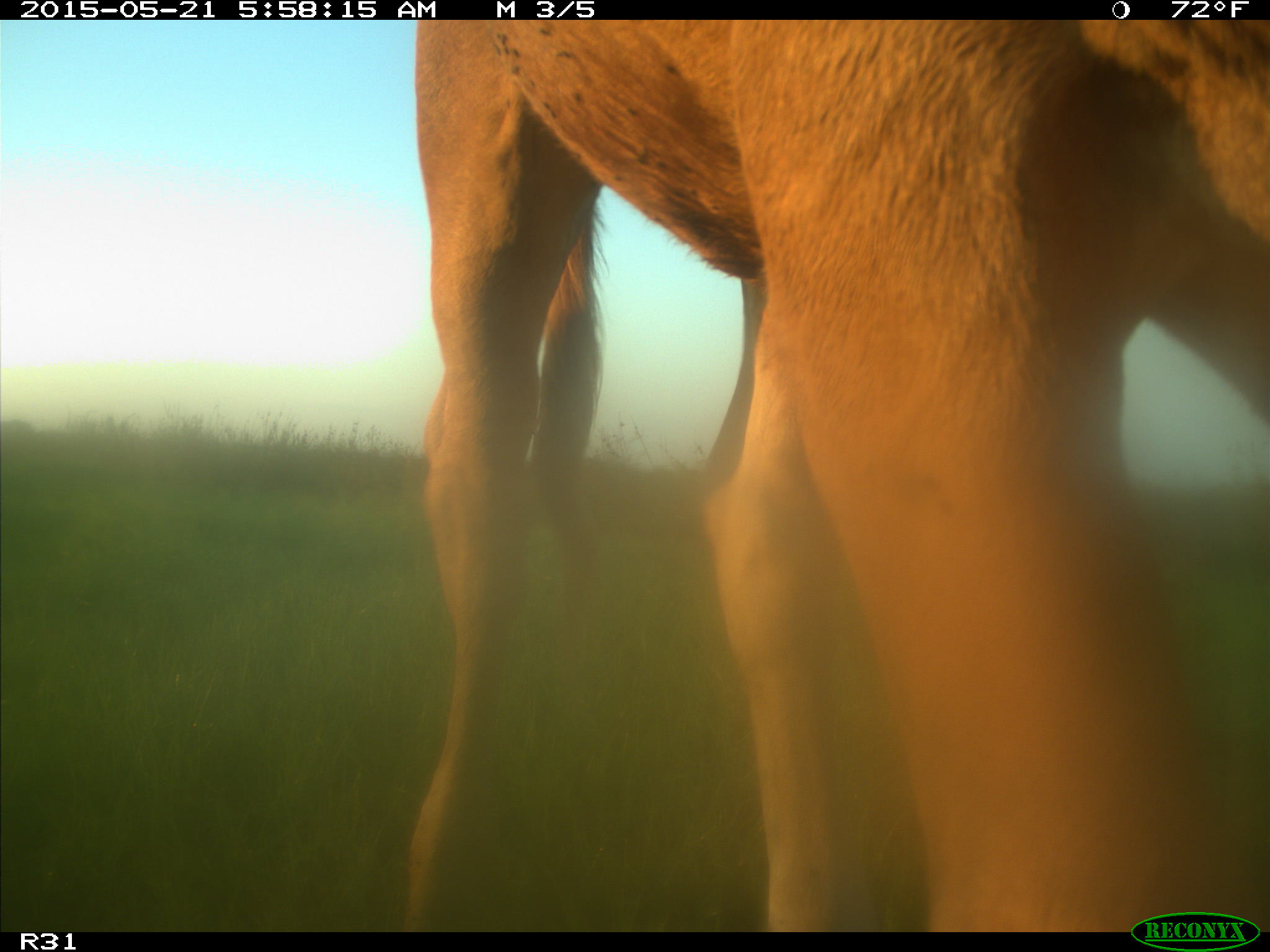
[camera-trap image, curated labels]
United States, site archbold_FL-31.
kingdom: Animalia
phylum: Chordata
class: Mammalia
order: Artiodactyla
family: Bovidae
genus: Bos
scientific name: Bos taurus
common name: domestic cow